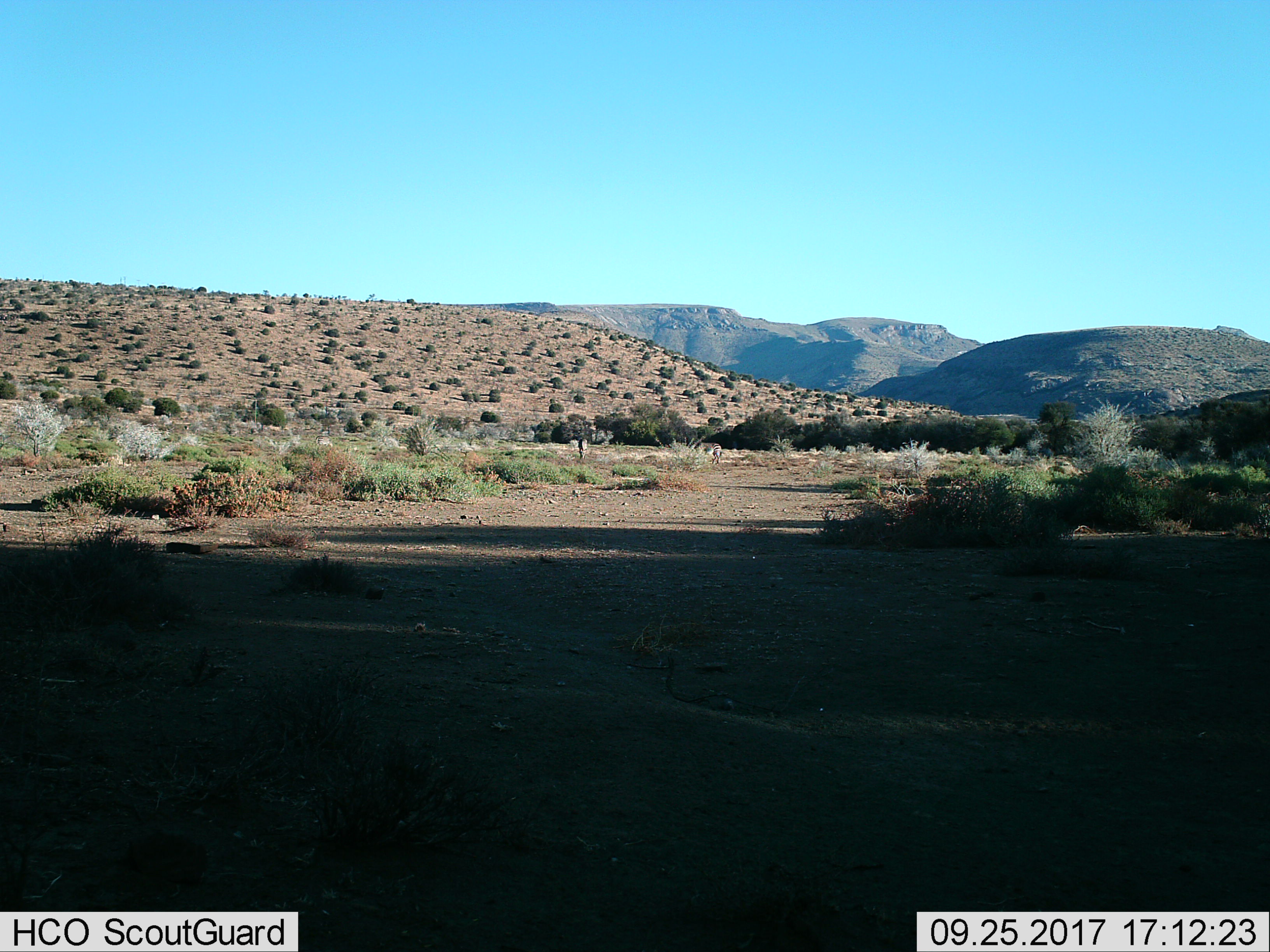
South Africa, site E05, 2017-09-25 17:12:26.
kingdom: Animalia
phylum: Chordata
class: Mammalia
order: Perissodactyla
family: Equidae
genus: Equus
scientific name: Equus zebra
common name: mountain zebra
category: zebramountain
Zebramountain (mountain zebra) (Equus zebra), count 3. Behavior (volunteer vote fractions): standing 25%, resting 0%, moving 0%, interacting 0%. Young present (vote fraction): 0%. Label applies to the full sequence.